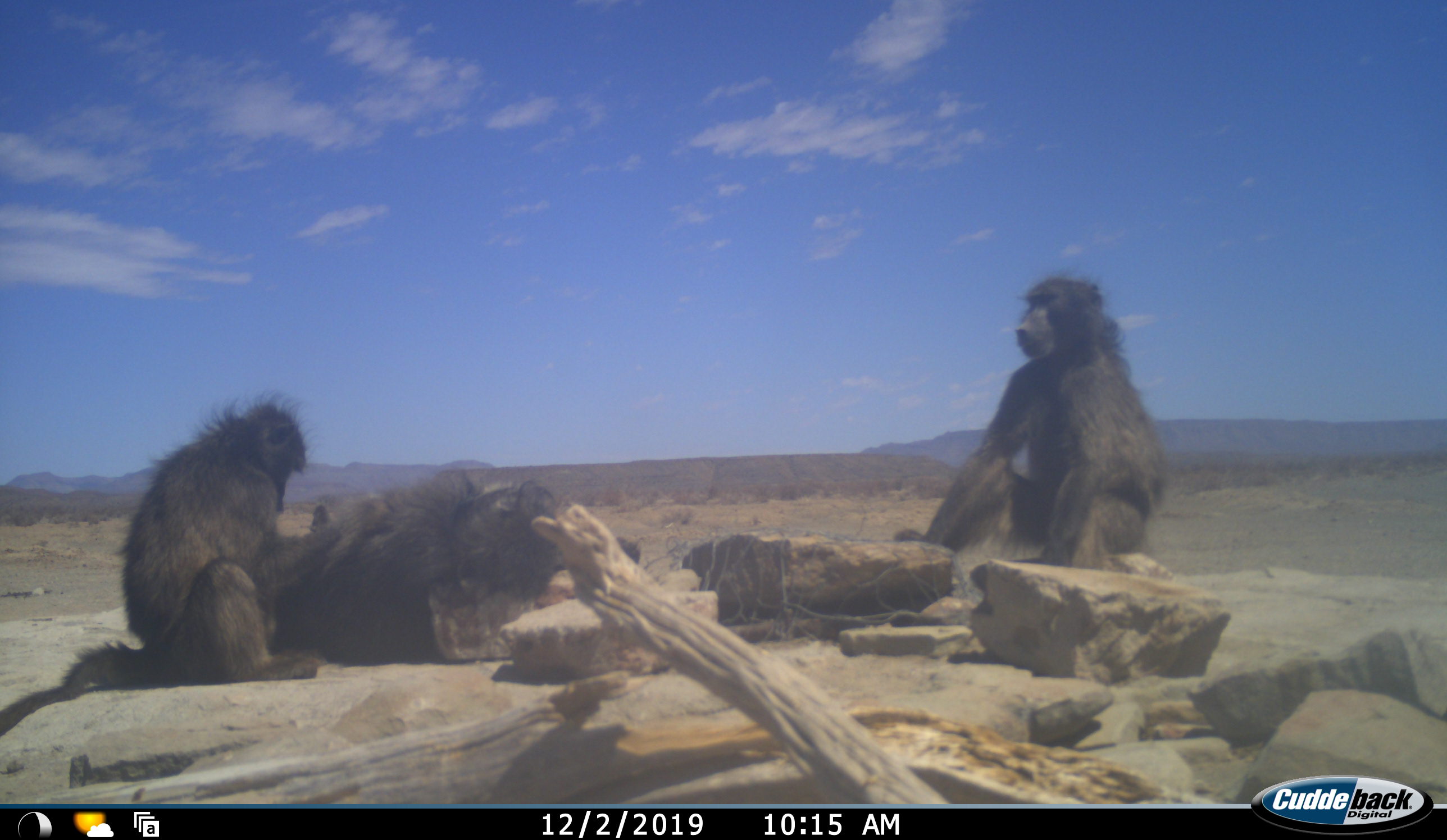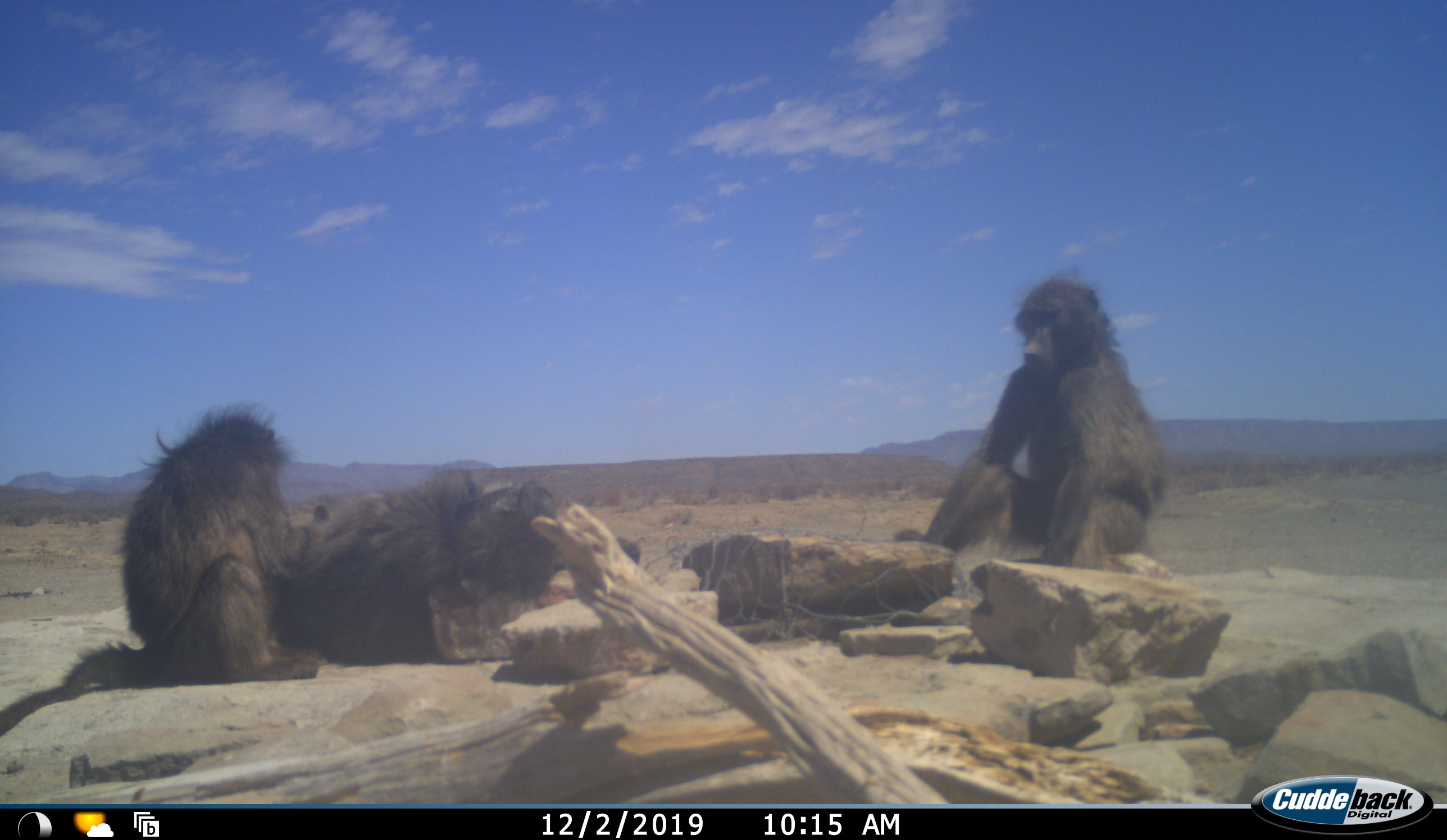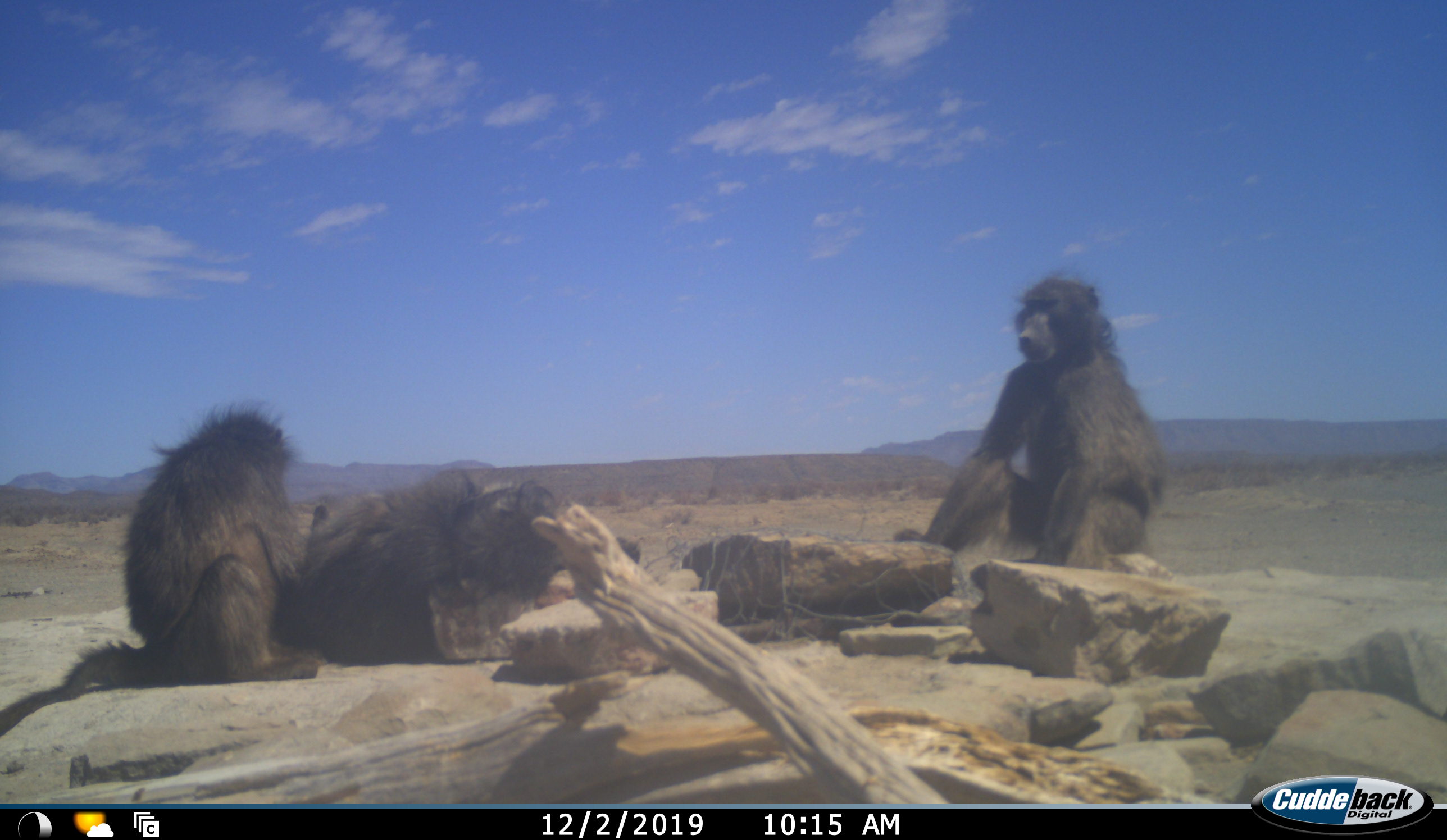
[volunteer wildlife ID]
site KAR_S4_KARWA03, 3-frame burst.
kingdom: Animalia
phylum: Chordata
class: Mammalia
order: Primates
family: Cercopithecidae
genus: Papio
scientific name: Papio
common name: baboon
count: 3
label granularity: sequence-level